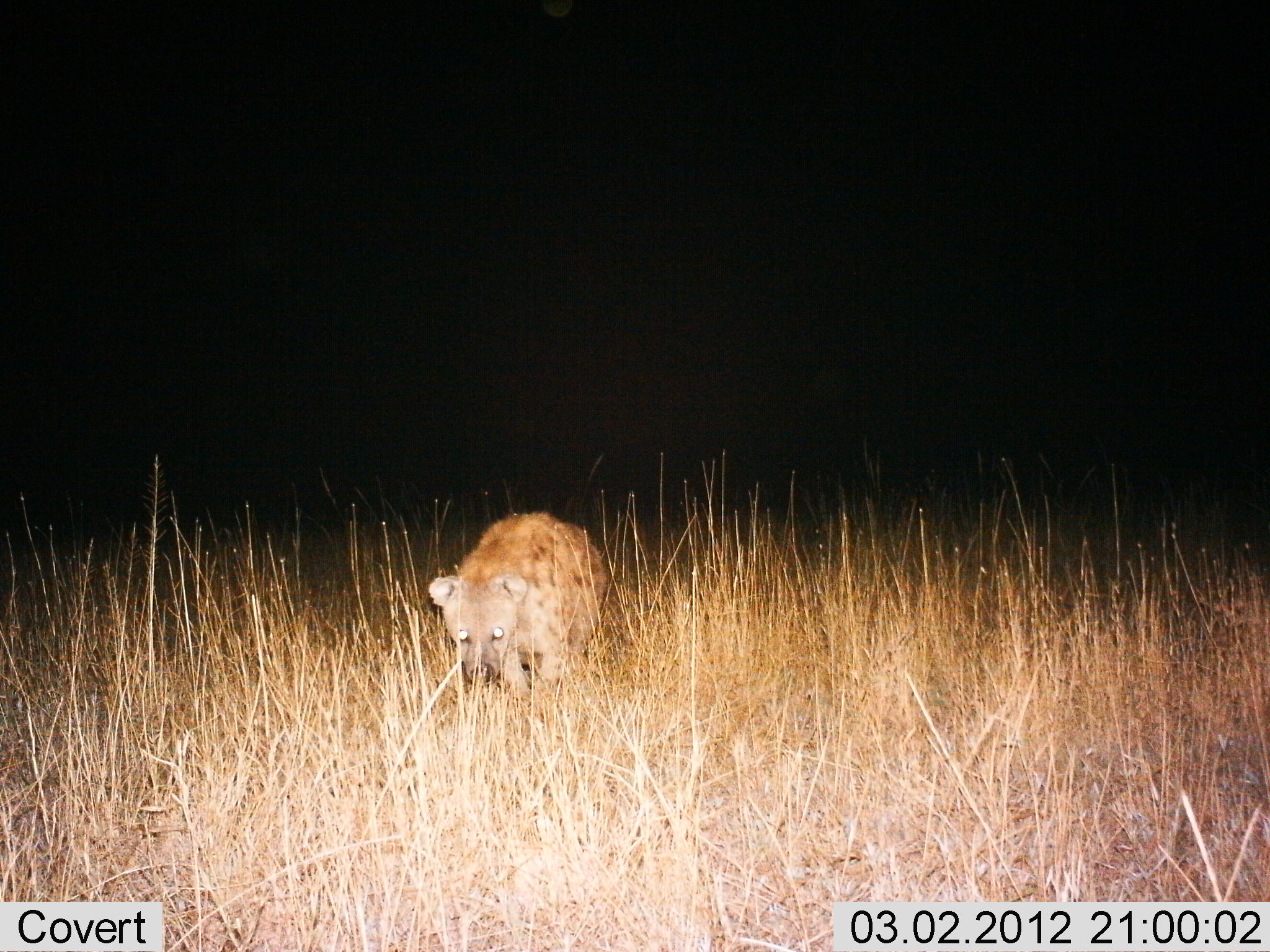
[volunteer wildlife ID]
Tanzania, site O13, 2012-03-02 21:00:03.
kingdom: Animalia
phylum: Chordata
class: Mammalia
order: Carnivora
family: Hyaenidae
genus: Crocuta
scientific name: Crocuta crocuta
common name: spotted hyena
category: hyenaspotted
Hyenaspotted (spotted hyena) (Crocuta crocuta), count 1. Behavior (volunteer vote fractions): standing 33%, resting 0%, moving 67%, interacting 0%. Young present (vote fraction): 0%. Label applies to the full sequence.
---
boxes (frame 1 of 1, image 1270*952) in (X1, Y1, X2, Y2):
animal: (426, 509, 608, 700)